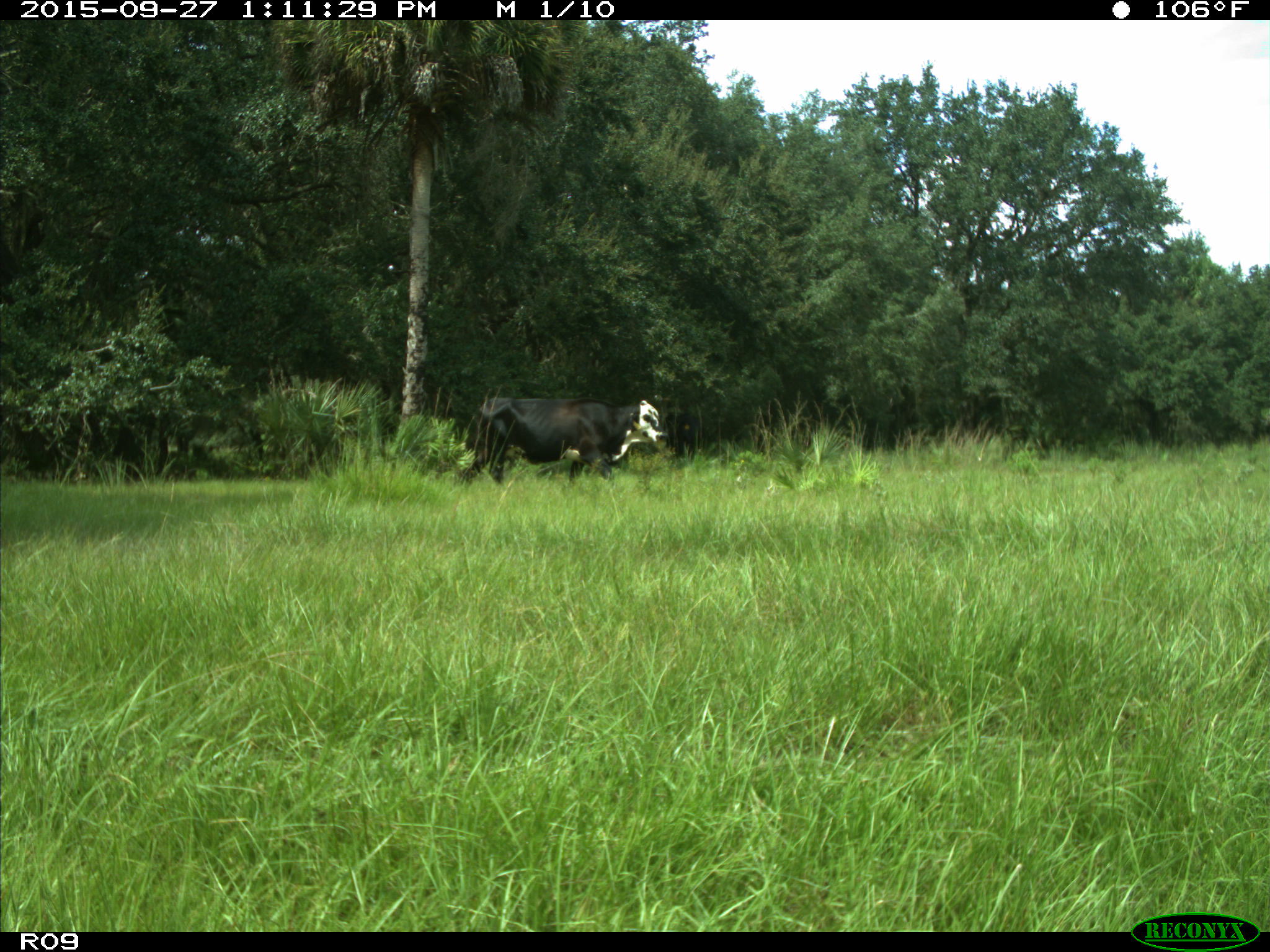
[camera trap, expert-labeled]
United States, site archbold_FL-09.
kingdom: Animalia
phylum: Chordata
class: Mammalia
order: Artiodactyla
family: Bovidae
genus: Bos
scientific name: Bos taurus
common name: domestic cow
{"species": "Bos taurus (domestic cow)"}